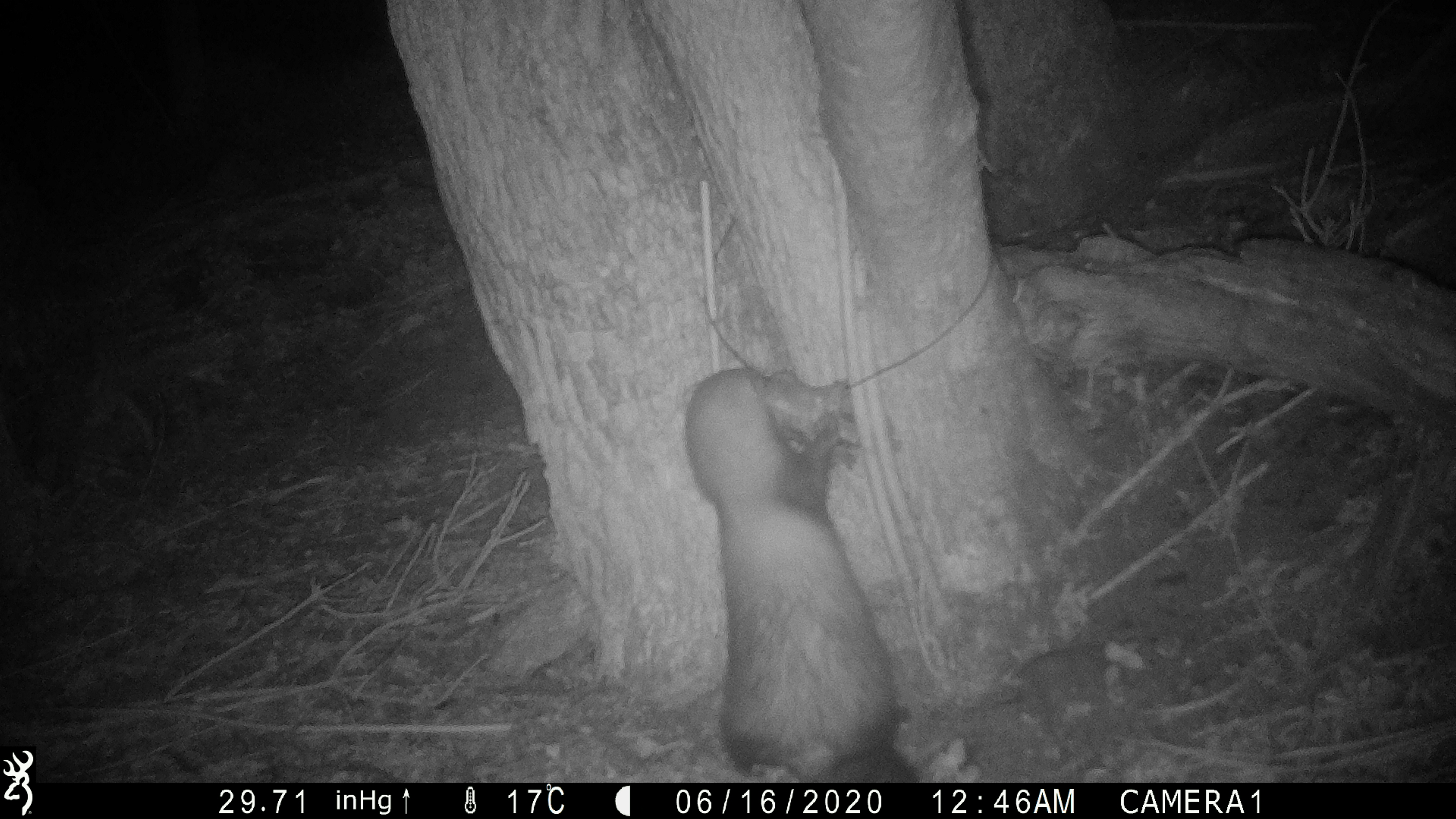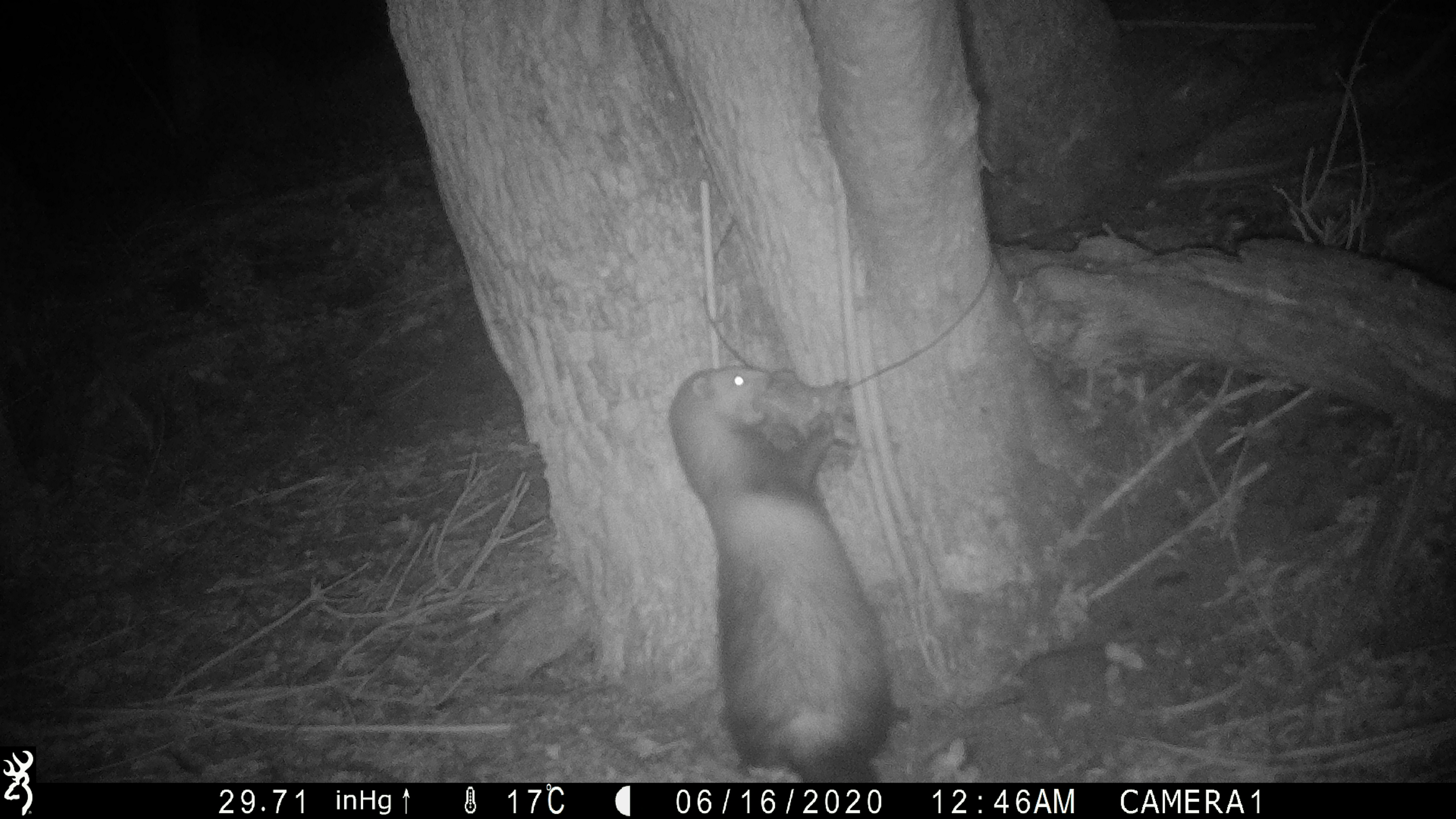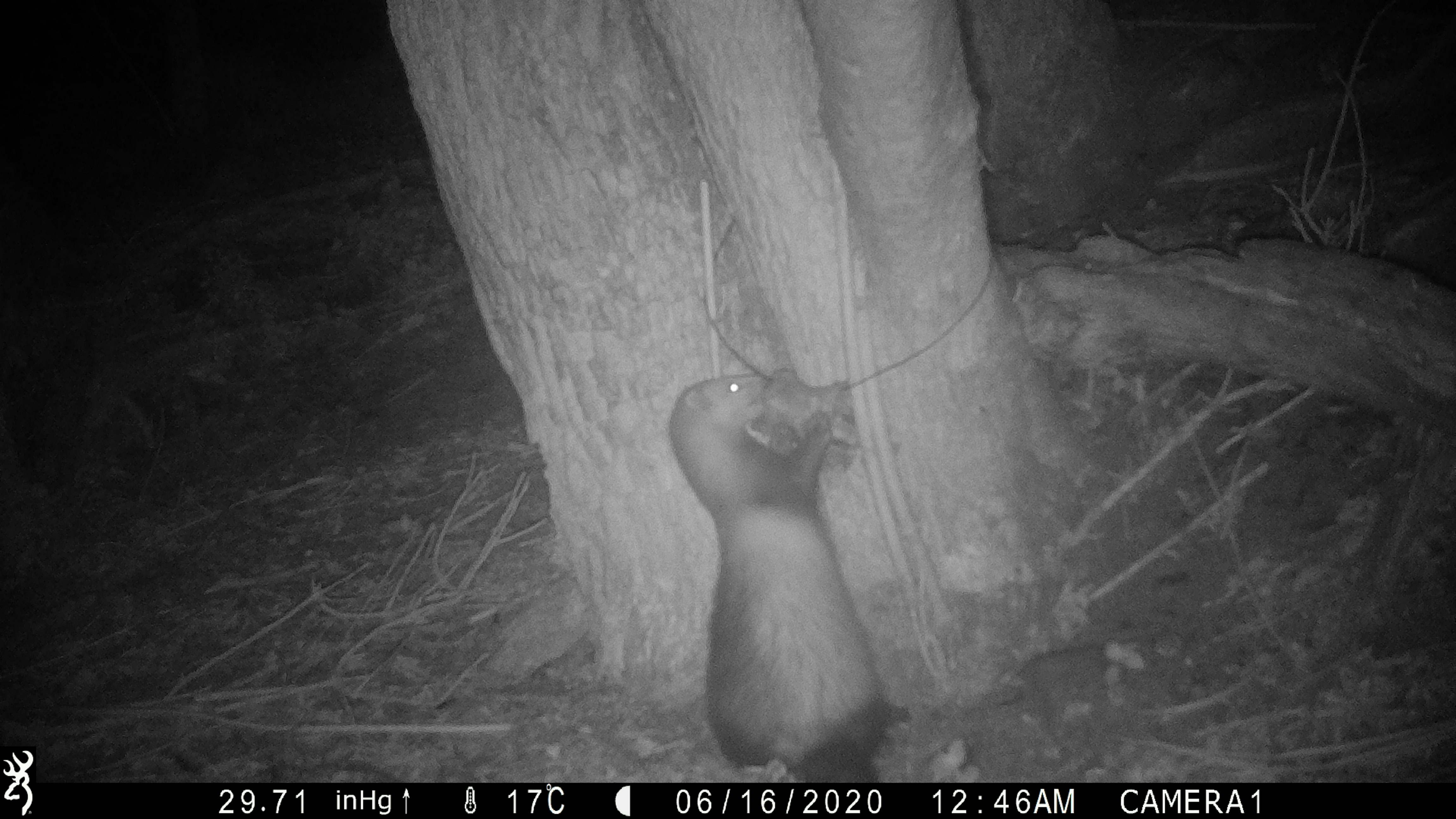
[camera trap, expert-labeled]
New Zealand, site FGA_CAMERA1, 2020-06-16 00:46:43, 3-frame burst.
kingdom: Animalia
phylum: Chordata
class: Mammalia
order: Carnivora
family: Mustelidae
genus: Mustela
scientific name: Mustela furo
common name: ferret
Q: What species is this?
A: Ferret (Mustela furo).